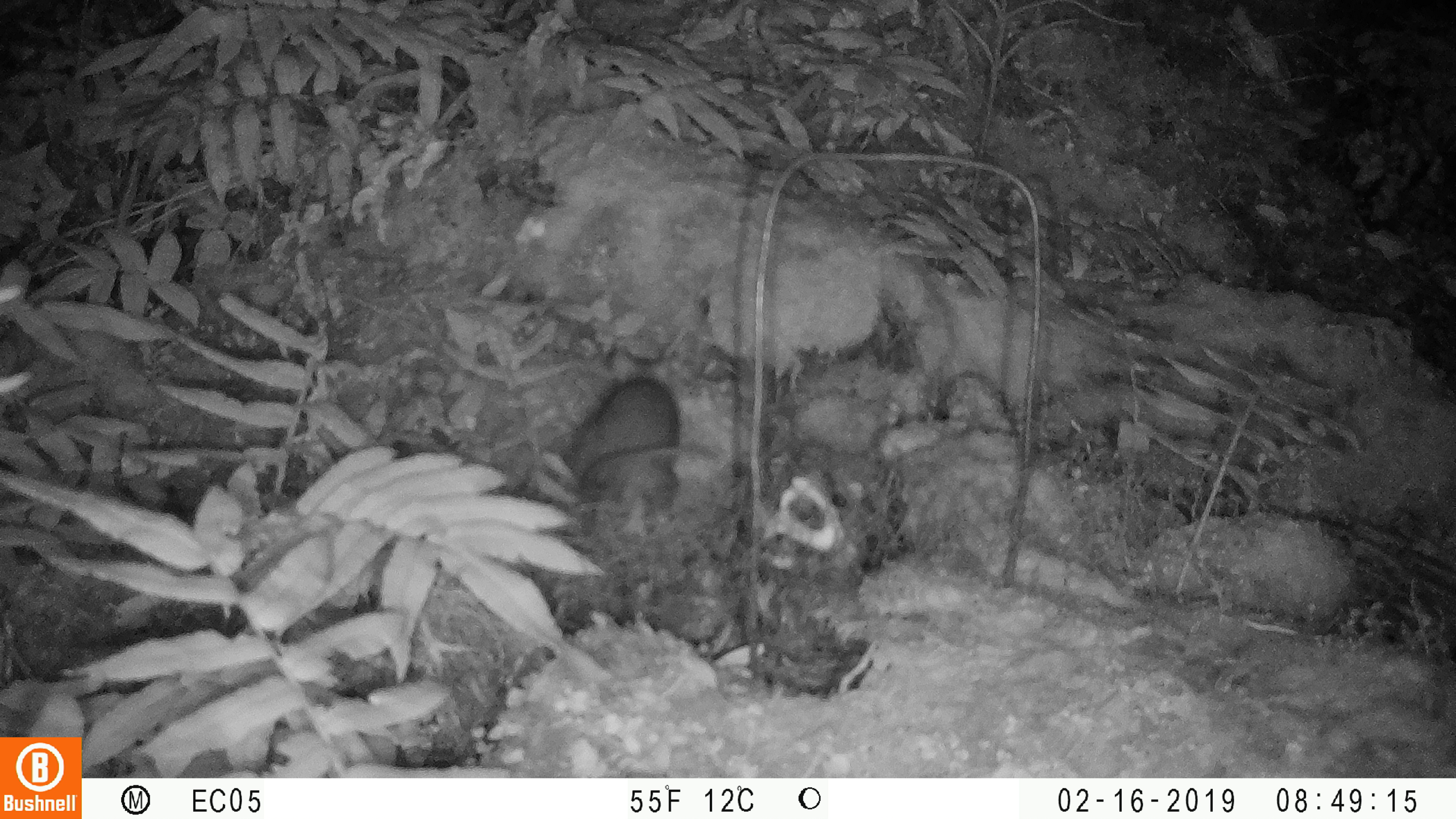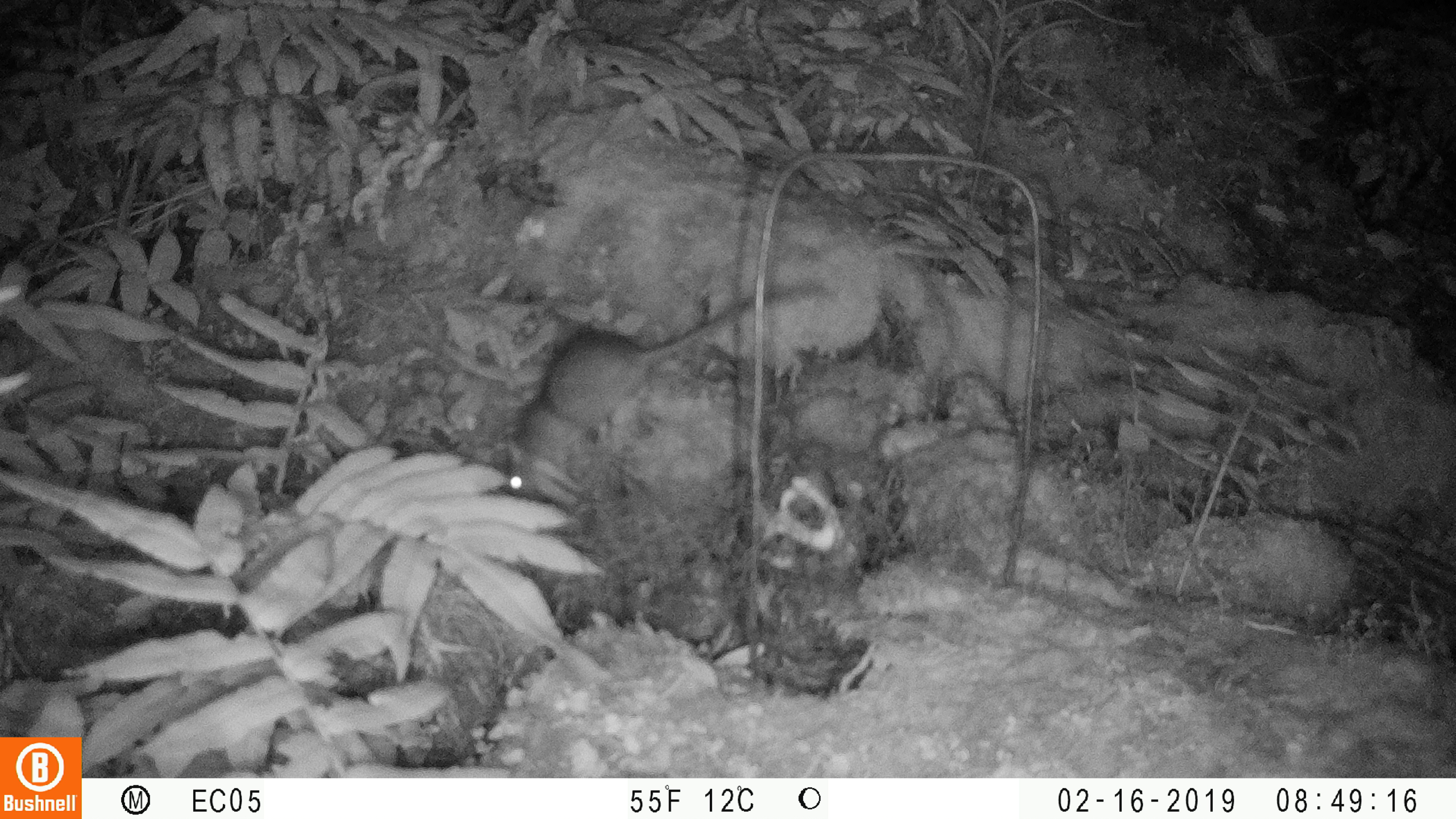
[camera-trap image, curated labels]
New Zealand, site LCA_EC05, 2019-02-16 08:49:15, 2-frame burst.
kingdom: Animalia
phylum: Chordata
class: Mammalia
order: Rodentia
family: Muridae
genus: Rattus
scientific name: Rattus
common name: rat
Rat (Rattus).